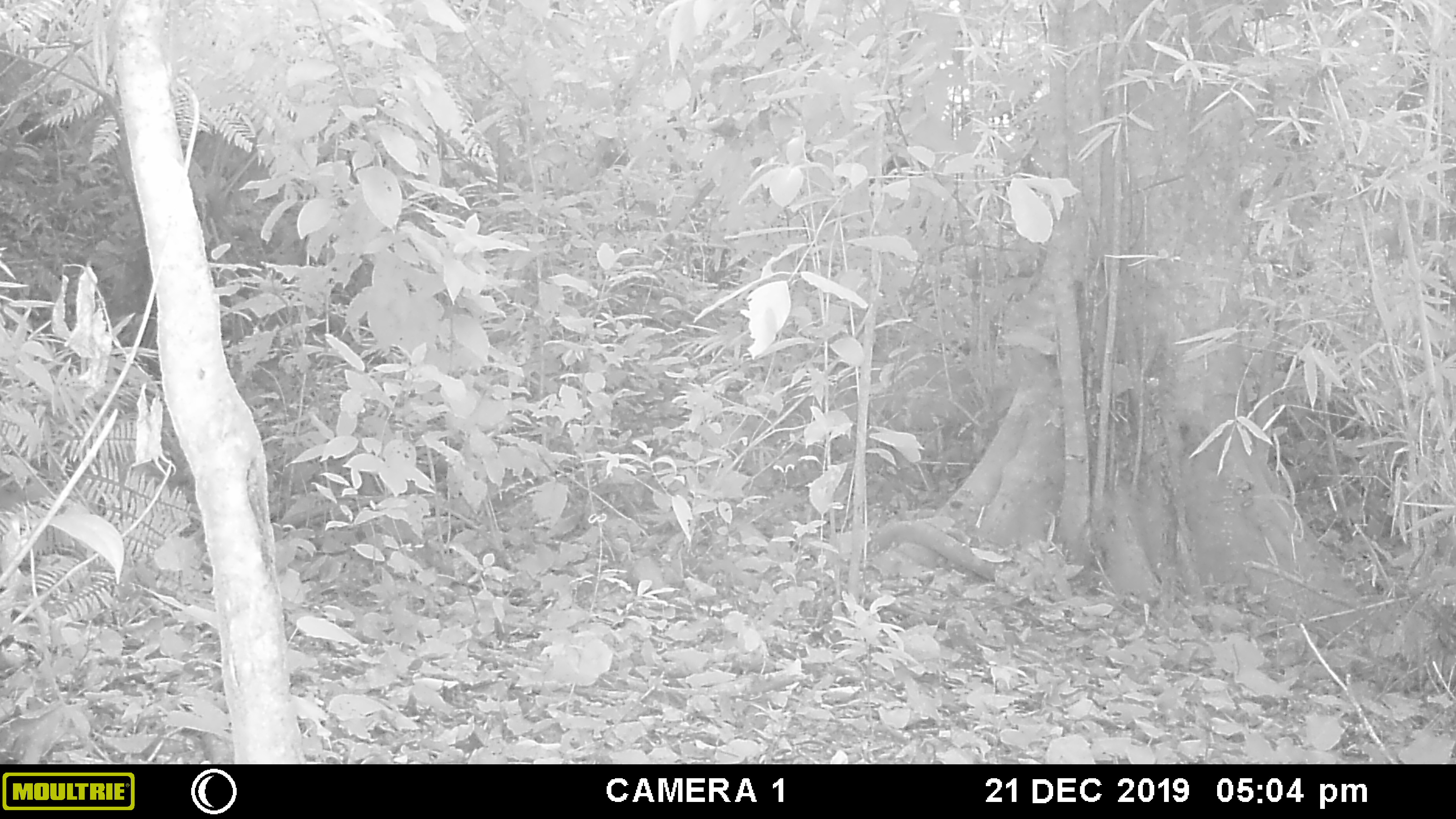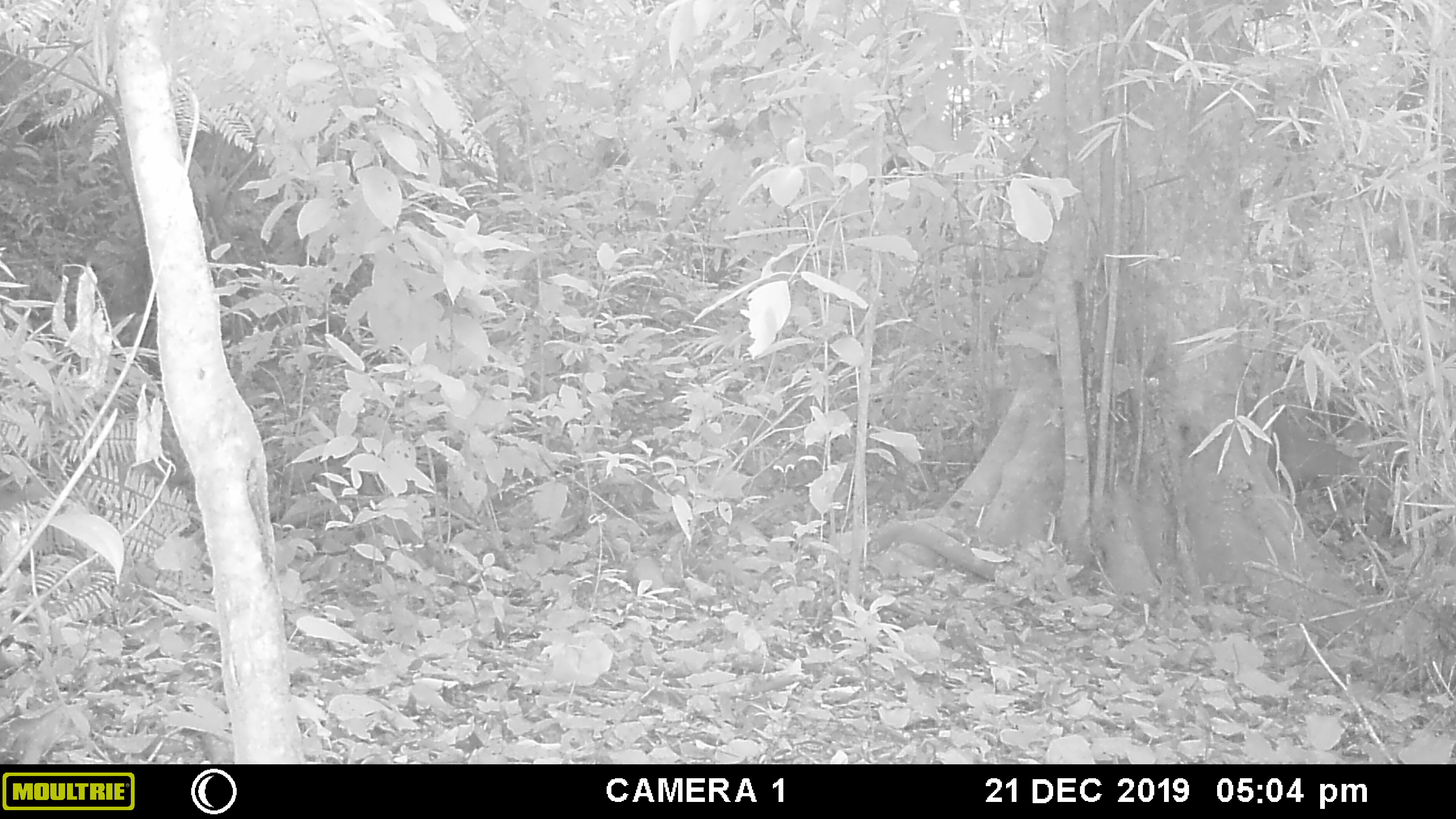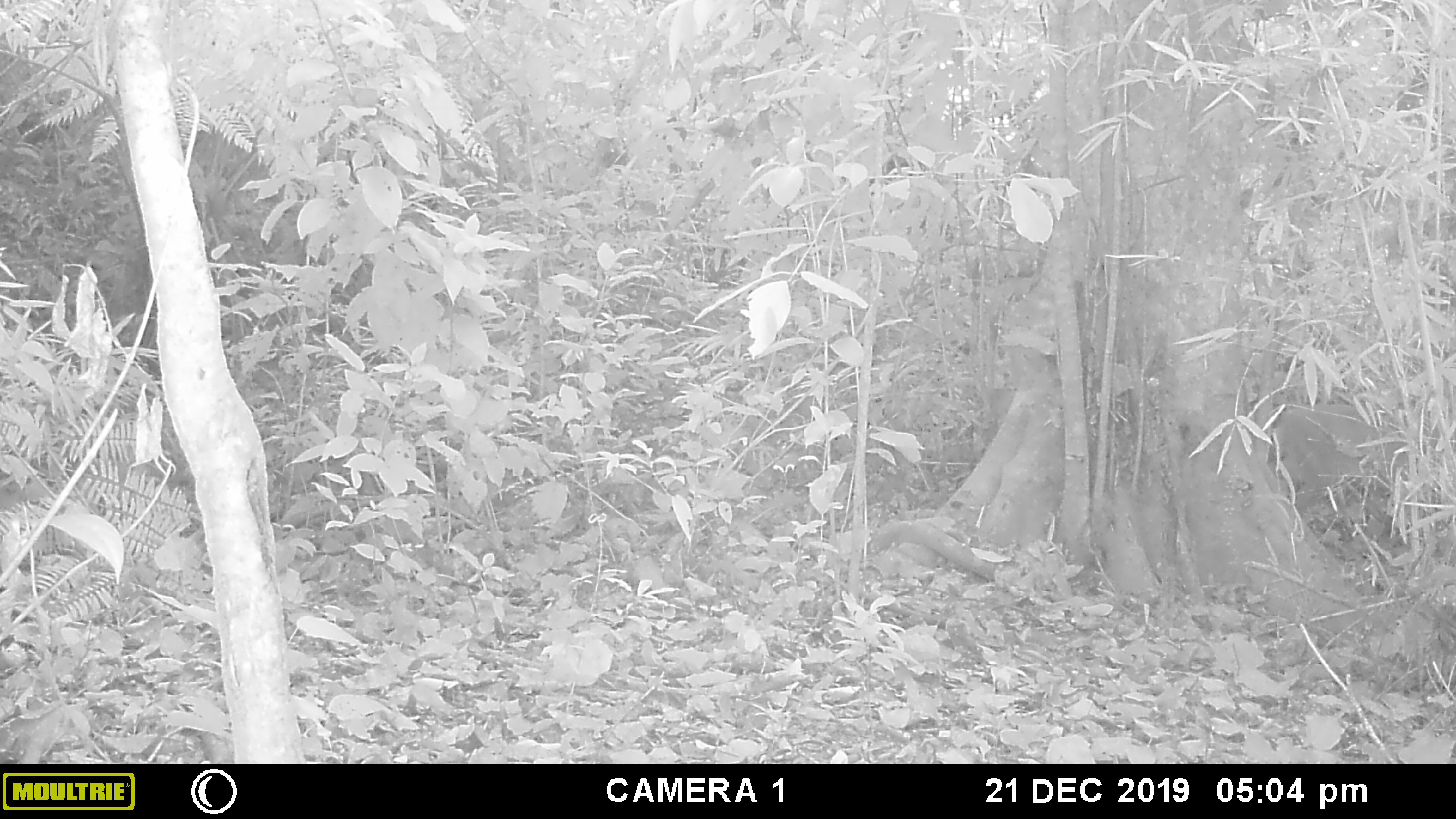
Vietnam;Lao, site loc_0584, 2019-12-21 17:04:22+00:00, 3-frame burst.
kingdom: Animalia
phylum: Chordata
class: Mammalia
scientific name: Laurasiatheria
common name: ungulate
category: unidentified ungulates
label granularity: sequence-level